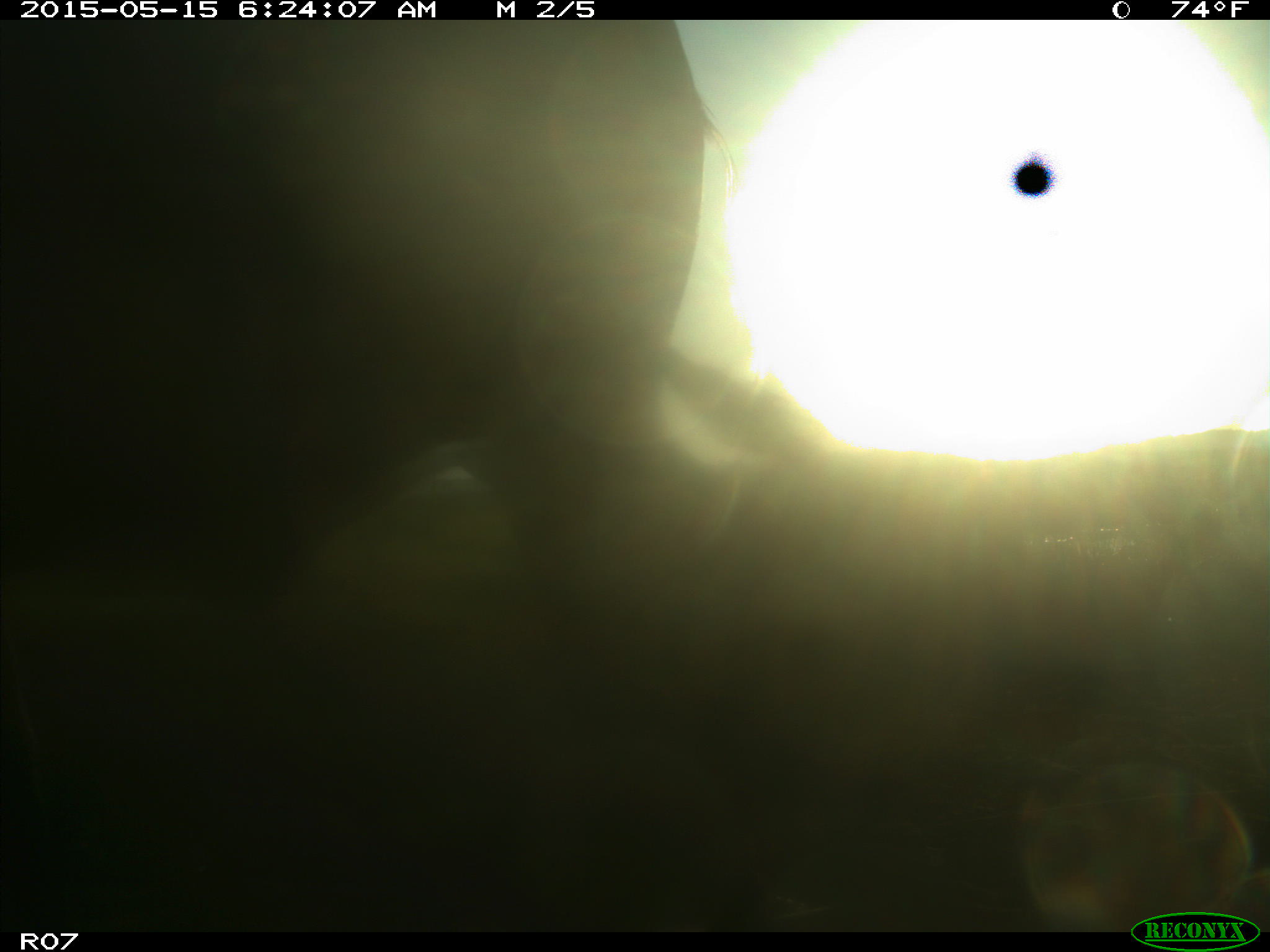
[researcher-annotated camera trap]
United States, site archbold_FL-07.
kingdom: Animalia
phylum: Chordata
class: Mammalia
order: Artiodactyla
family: Bovidae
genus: Bos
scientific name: Bos taurus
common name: domestic cow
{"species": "Bos taurus (domestic cow)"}